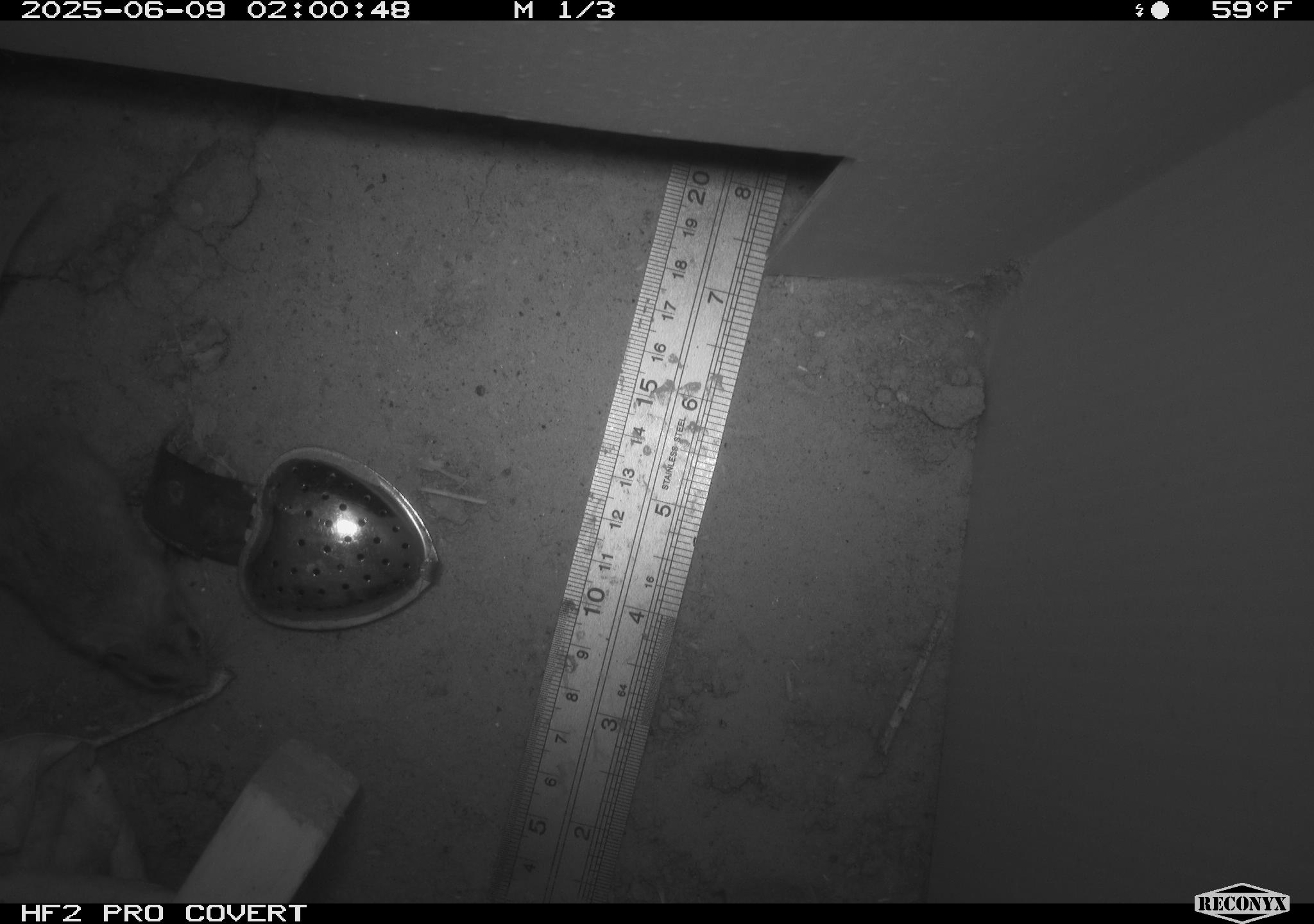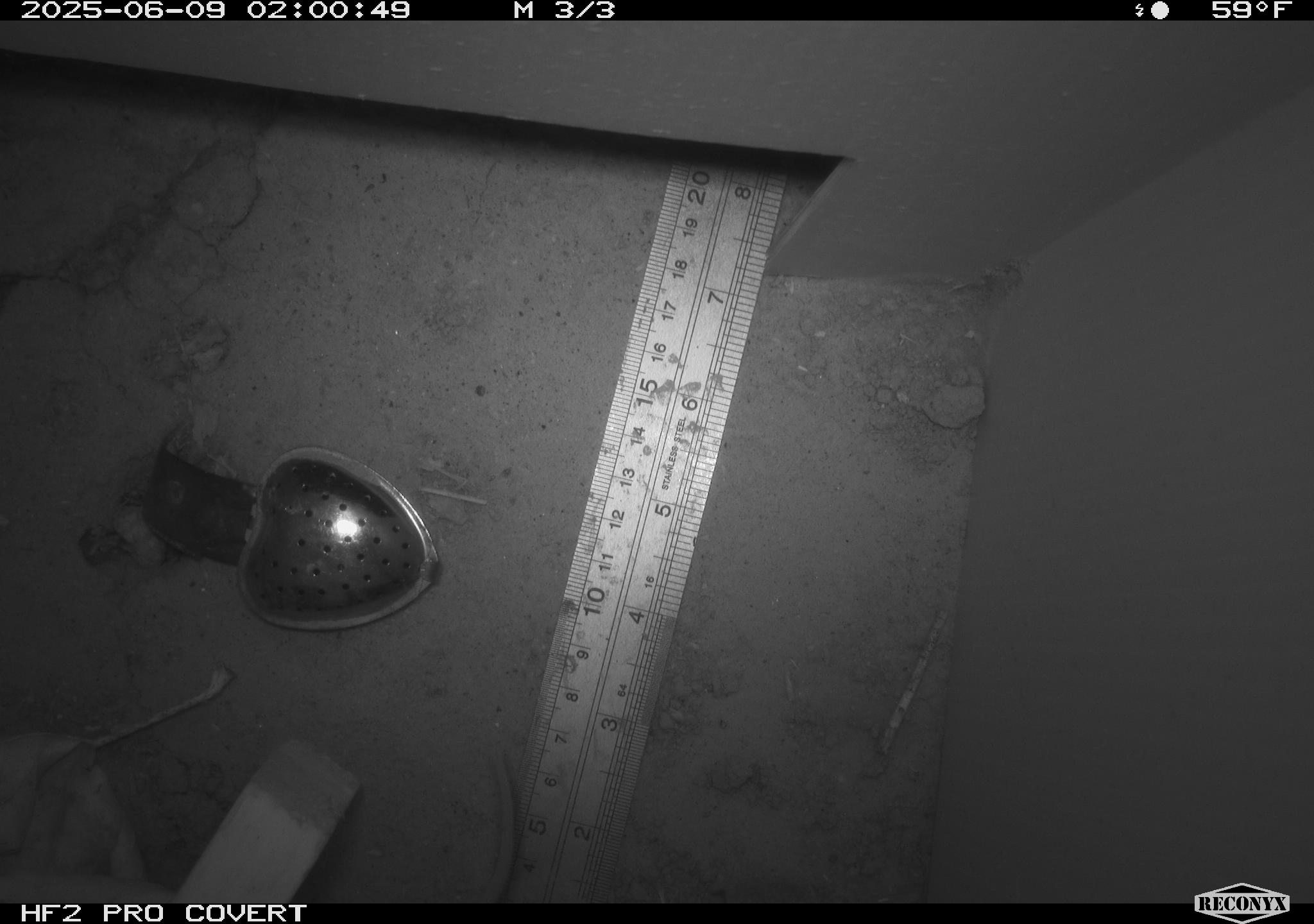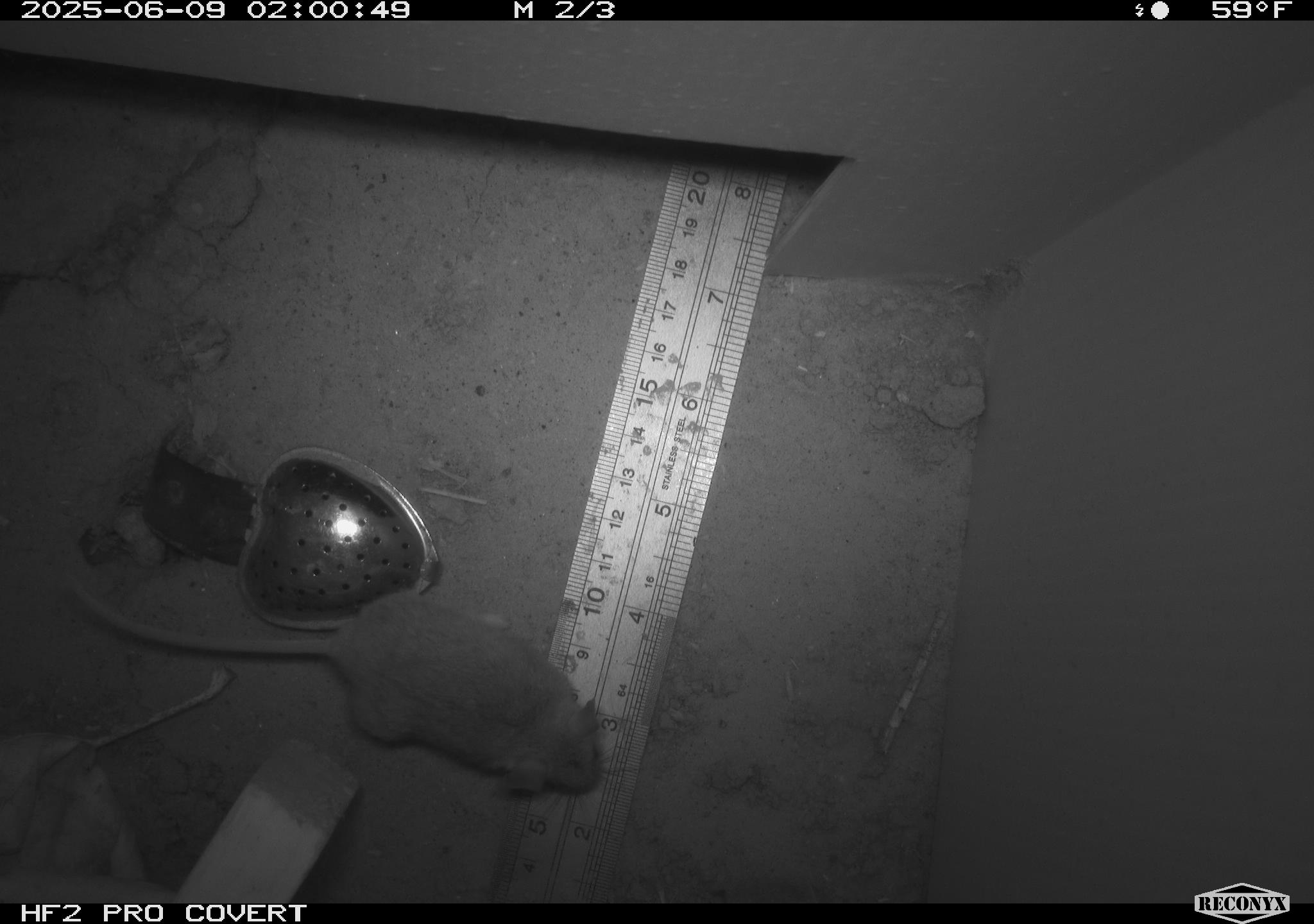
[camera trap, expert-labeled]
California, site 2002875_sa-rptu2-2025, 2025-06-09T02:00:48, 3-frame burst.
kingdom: Animalia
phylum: Chordata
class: Mammalia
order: Rodentia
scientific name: Rodentia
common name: mouse species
Mouse species (Rodentia).